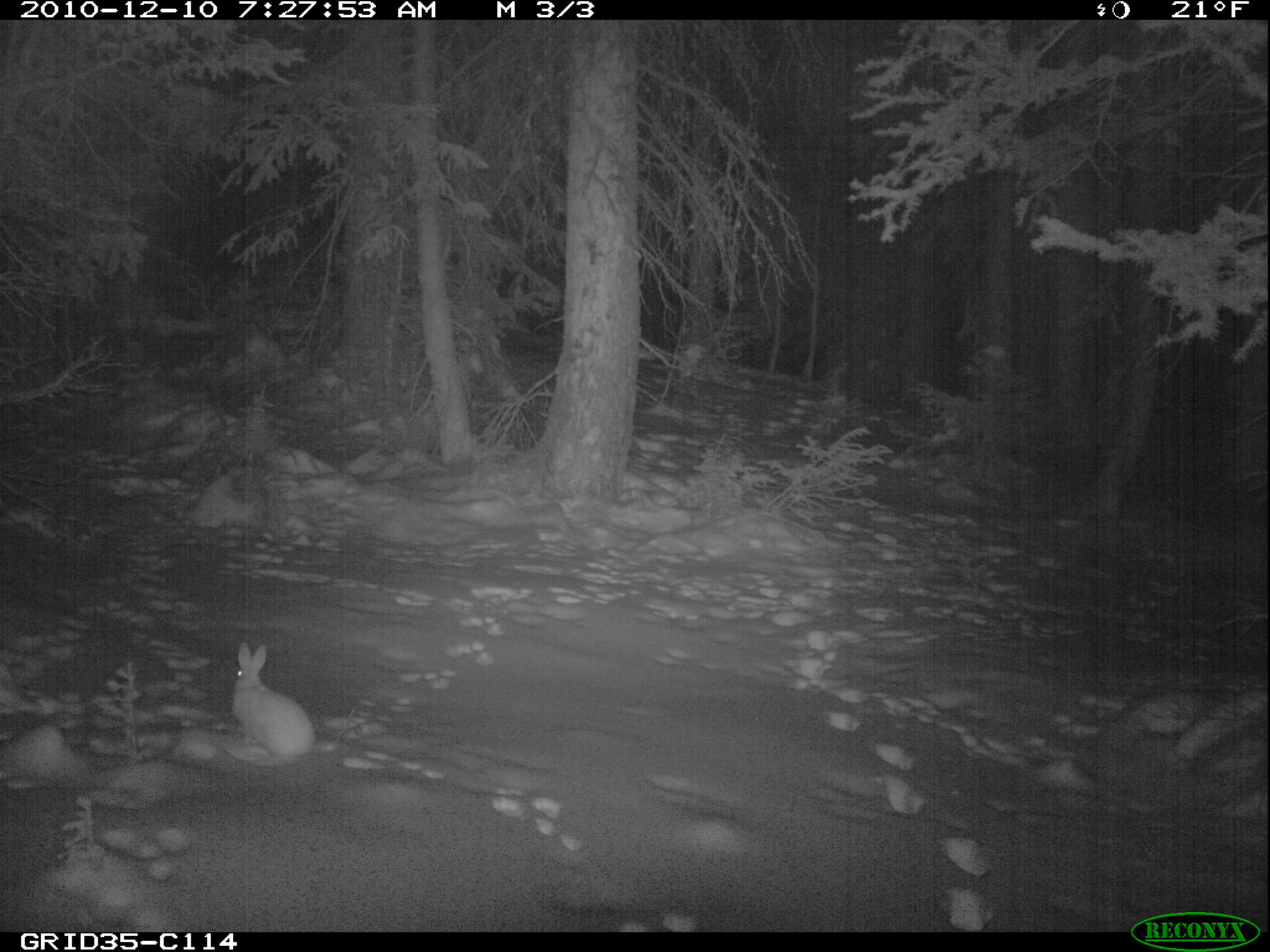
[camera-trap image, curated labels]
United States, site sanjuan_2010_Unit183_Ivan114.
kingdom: Animalia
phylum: Chordata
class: Mammalia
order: Lagomorpha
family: Leporidae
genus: Lepus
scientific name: Lepus americanus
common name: snowshoe hare